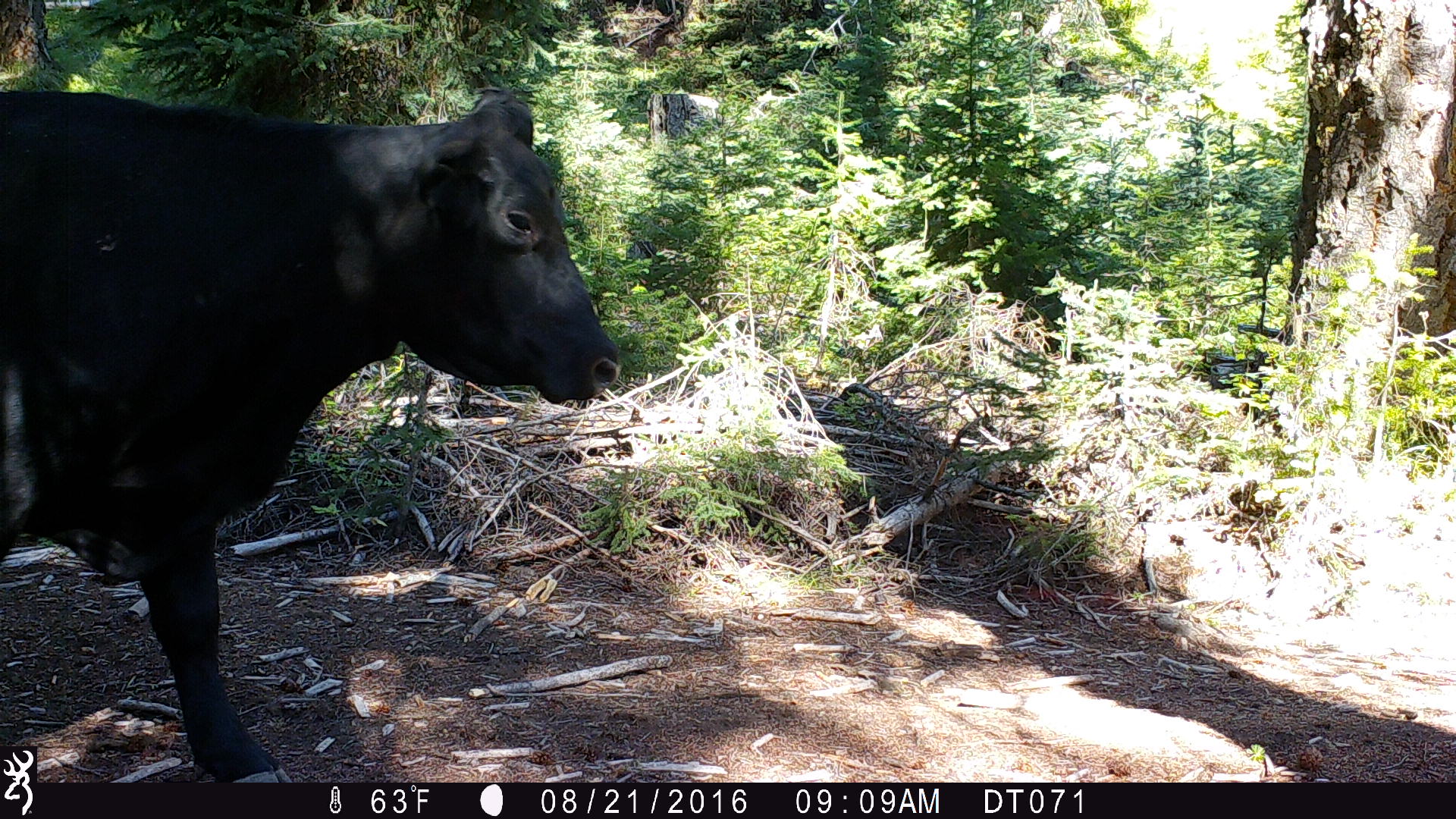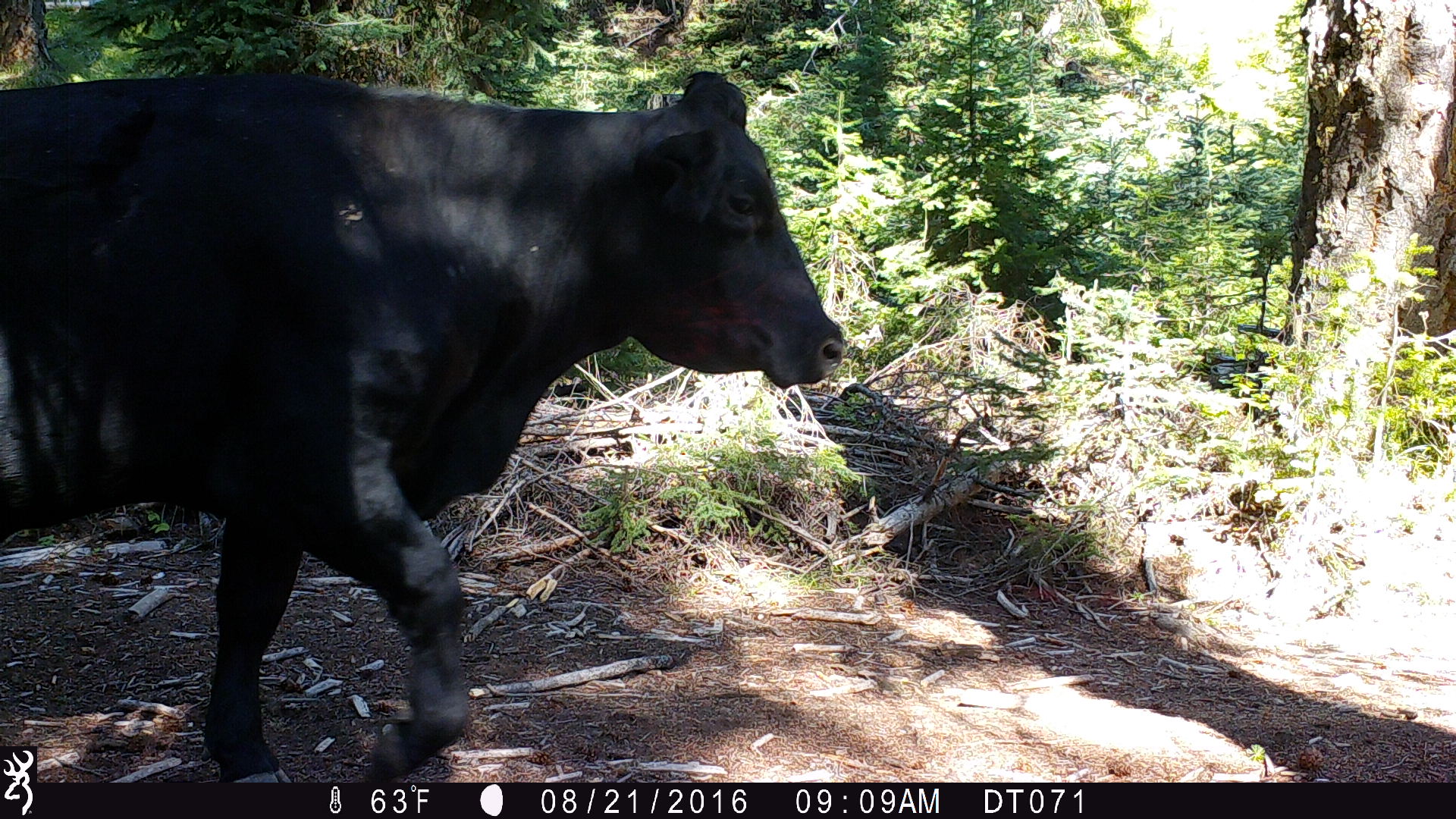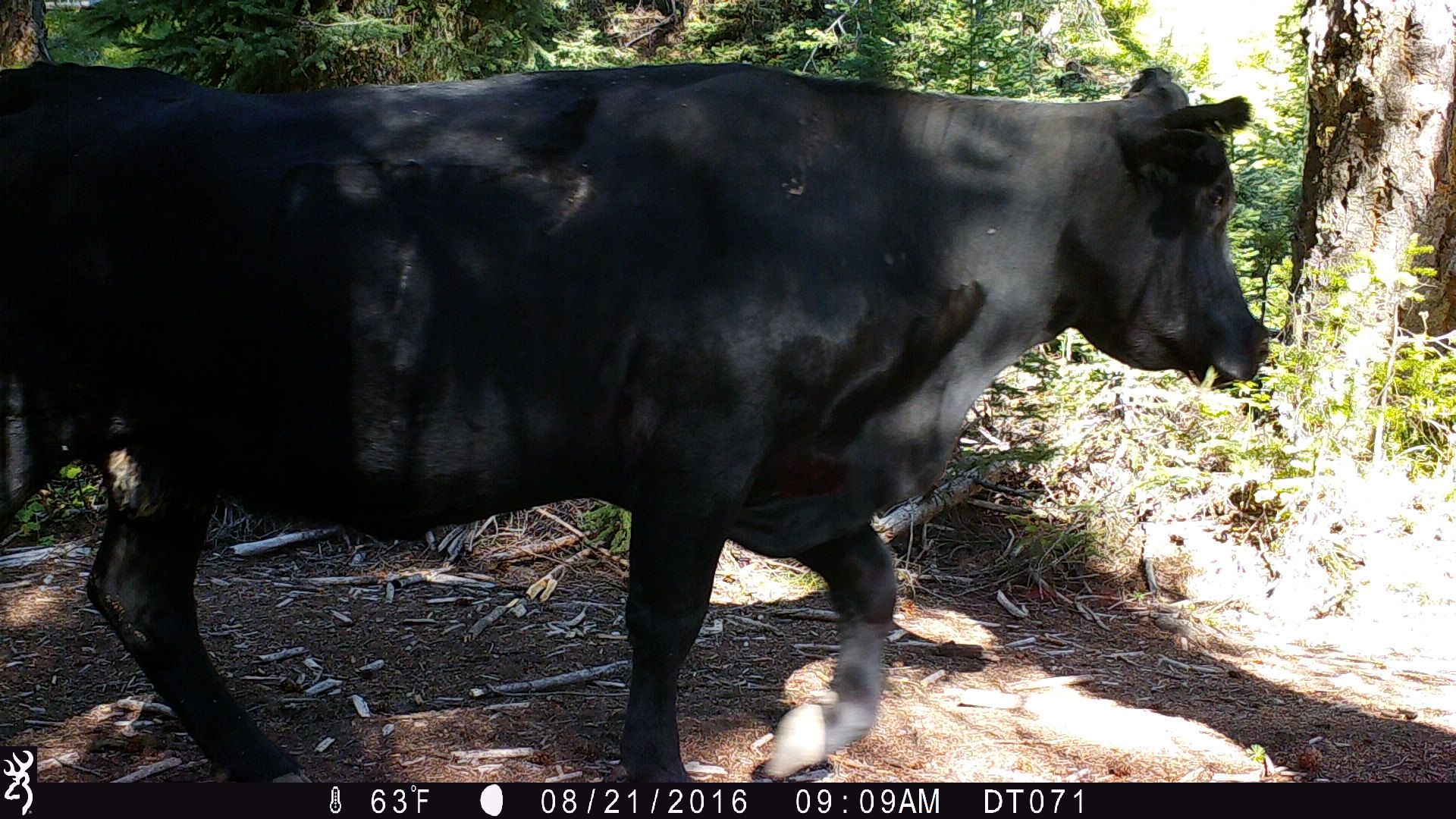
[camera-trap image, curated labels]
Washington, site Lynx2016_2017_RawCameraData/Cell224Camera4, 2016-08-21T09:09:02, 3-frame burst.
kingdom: Animalia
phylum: Chordata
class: Mammalia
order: Artiodactyla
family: Bovidae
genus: Bos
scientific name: Bos taurus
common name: domestic cattle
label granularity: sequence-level